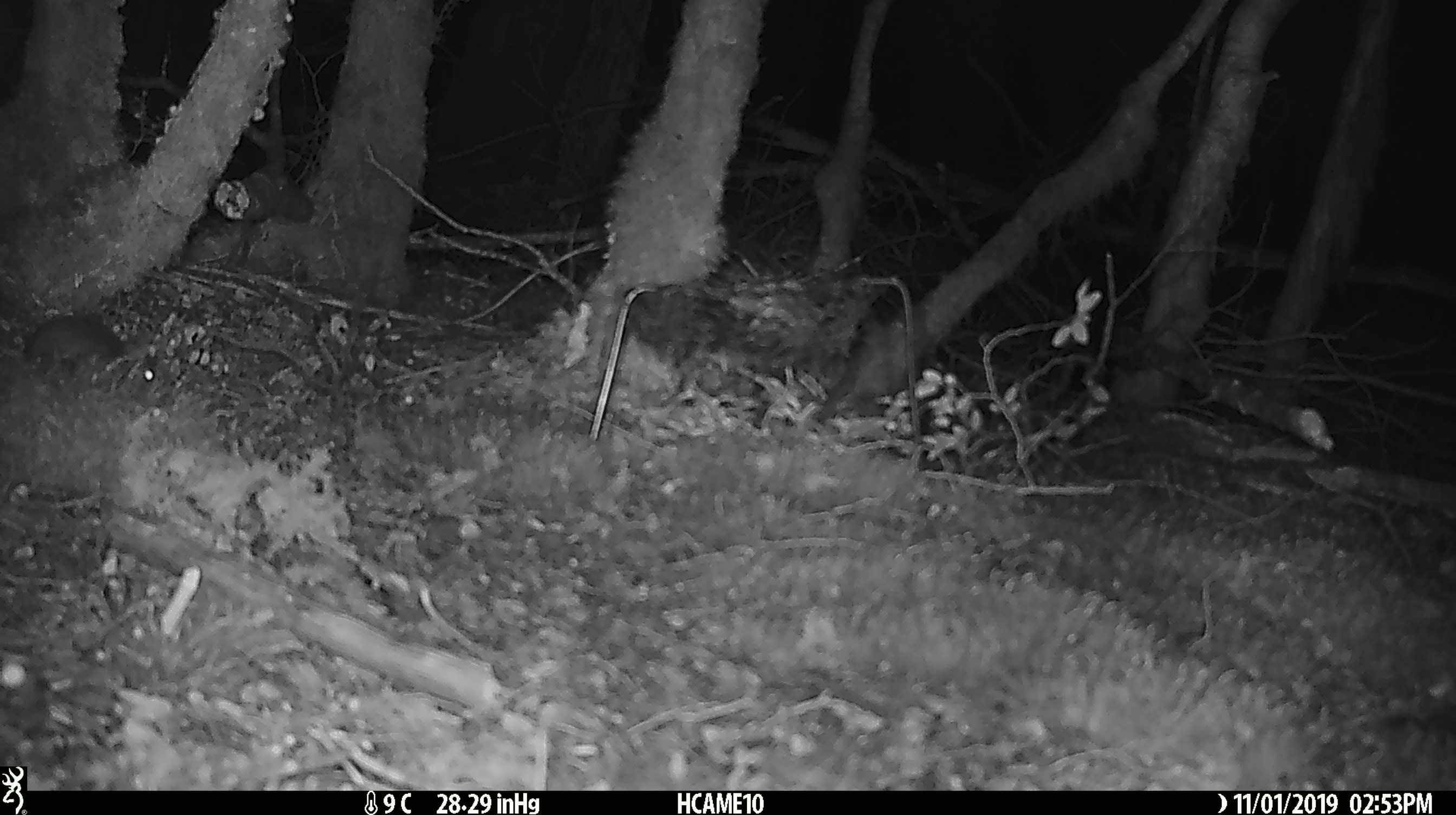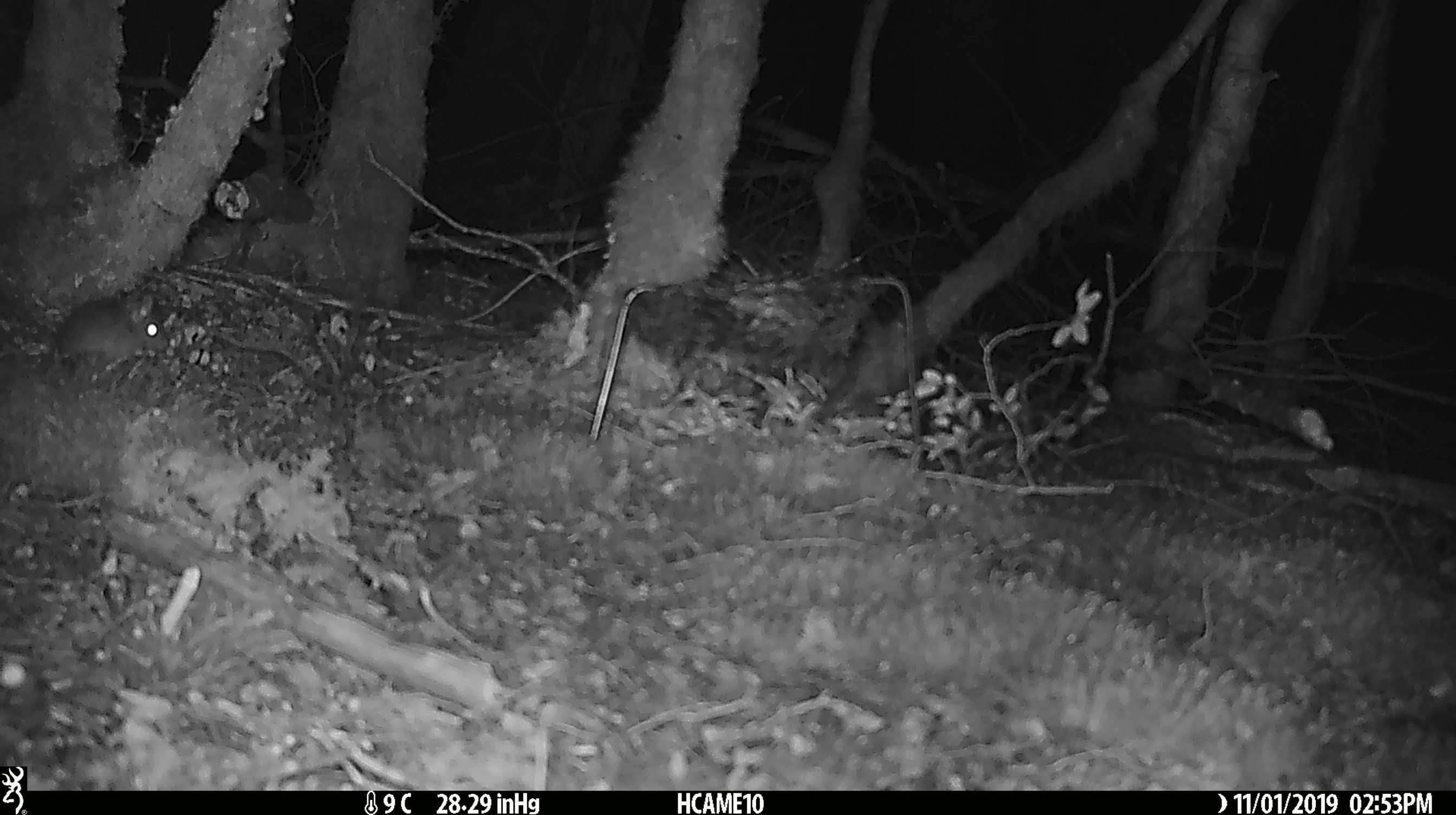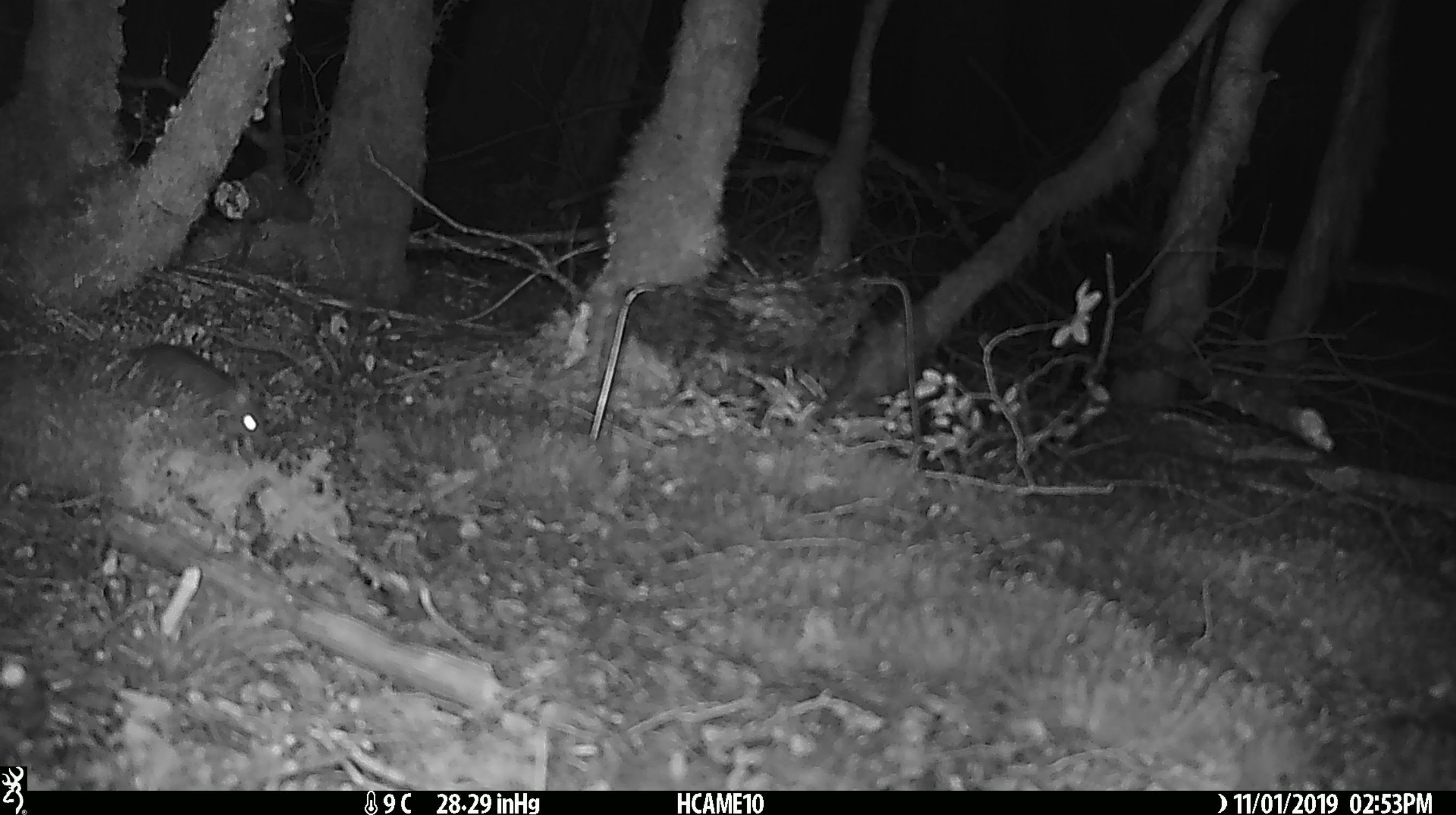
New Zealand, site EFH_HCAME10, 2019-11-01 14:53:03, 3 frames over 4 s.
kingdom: Animalia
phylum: Chordata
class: Mammalia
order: Rodentia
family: Muridae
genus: Mus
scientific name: Mus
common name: mouse